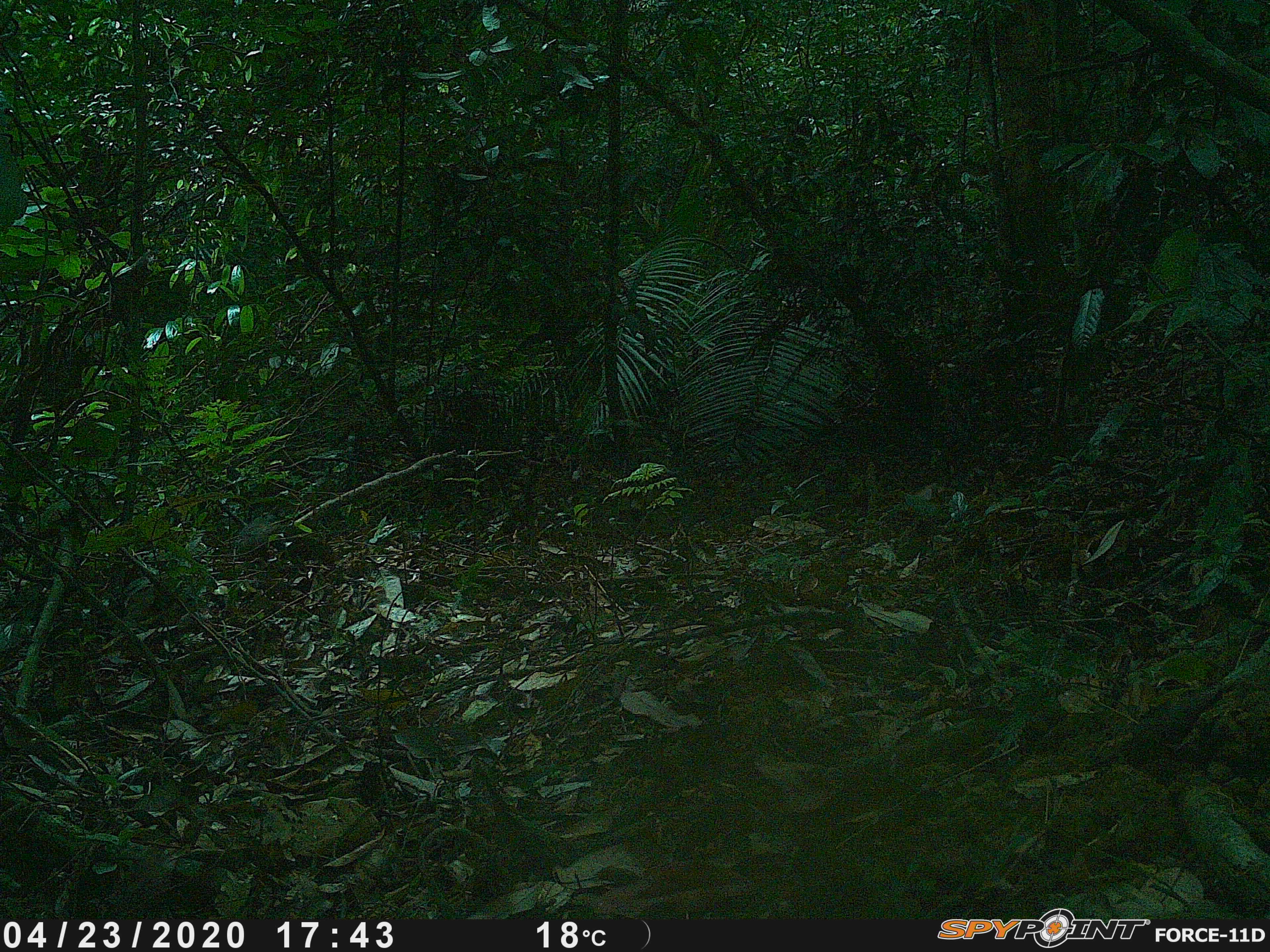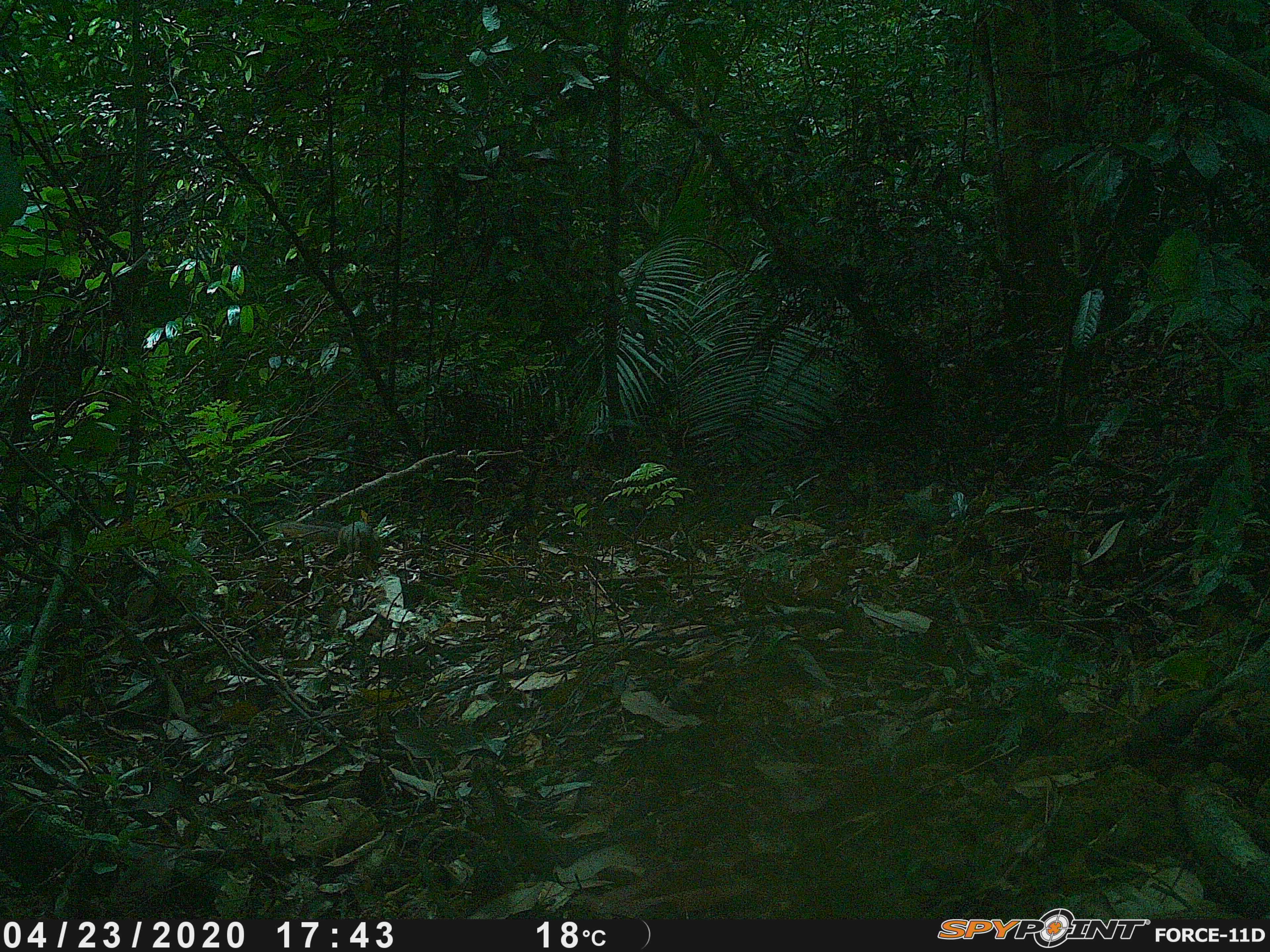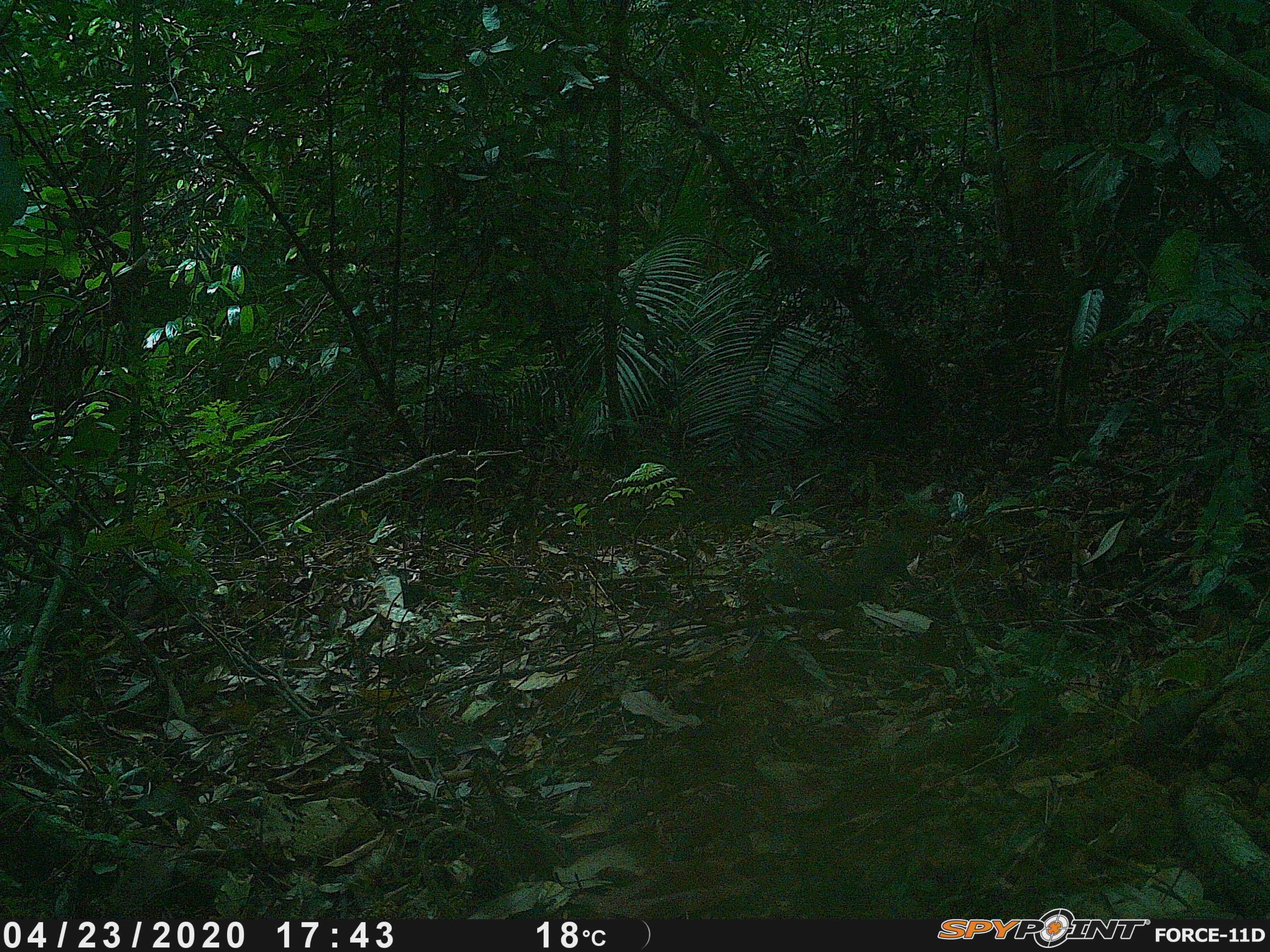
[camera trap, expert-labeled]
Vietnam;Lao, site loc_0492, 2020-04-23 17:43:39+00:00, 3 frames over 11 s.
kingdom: Animalia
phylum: Chordata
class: Mammalia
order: Rodentia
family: Sciuridae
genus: Dremomys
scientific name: Dremomys rufigenis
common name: red-cheeked squirrel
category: red cheeked squirrel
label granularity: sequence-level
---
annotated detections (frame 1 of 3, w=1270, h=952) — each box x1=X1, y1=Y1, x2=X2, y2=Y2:
red cheeked squirrel: x1=231, y1=514, x2=335, y2=566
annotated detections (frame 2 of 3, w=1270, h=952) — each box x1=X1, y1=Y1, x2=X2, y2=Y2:
red cheeked squirrel: x1=276, y1=515, x2=378, y2=558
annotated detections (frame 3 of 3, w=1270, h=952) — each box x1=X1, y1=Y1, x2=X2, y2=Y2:
red cheeked squirrel: x1=767, y1=504, x2=936, y2=609